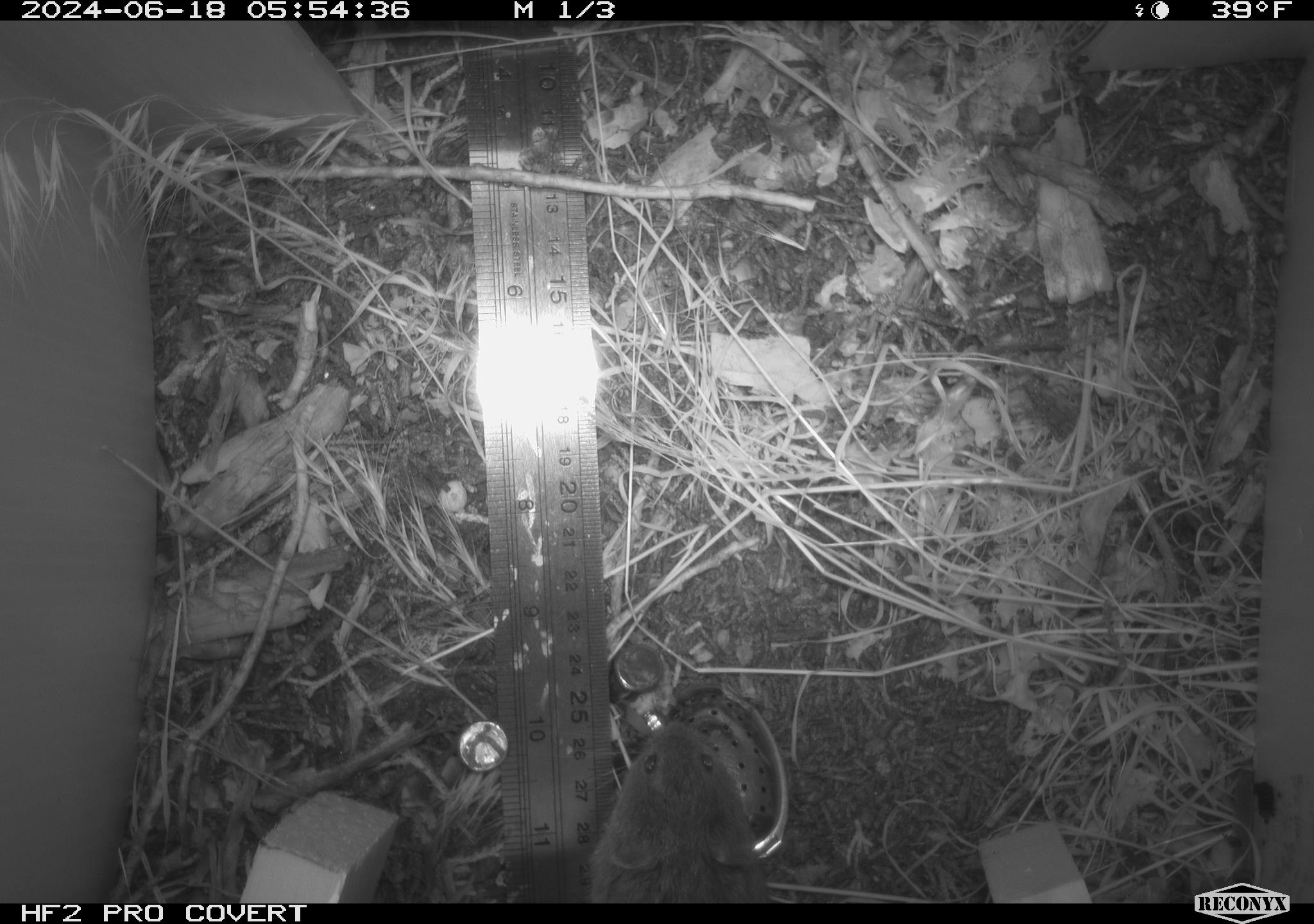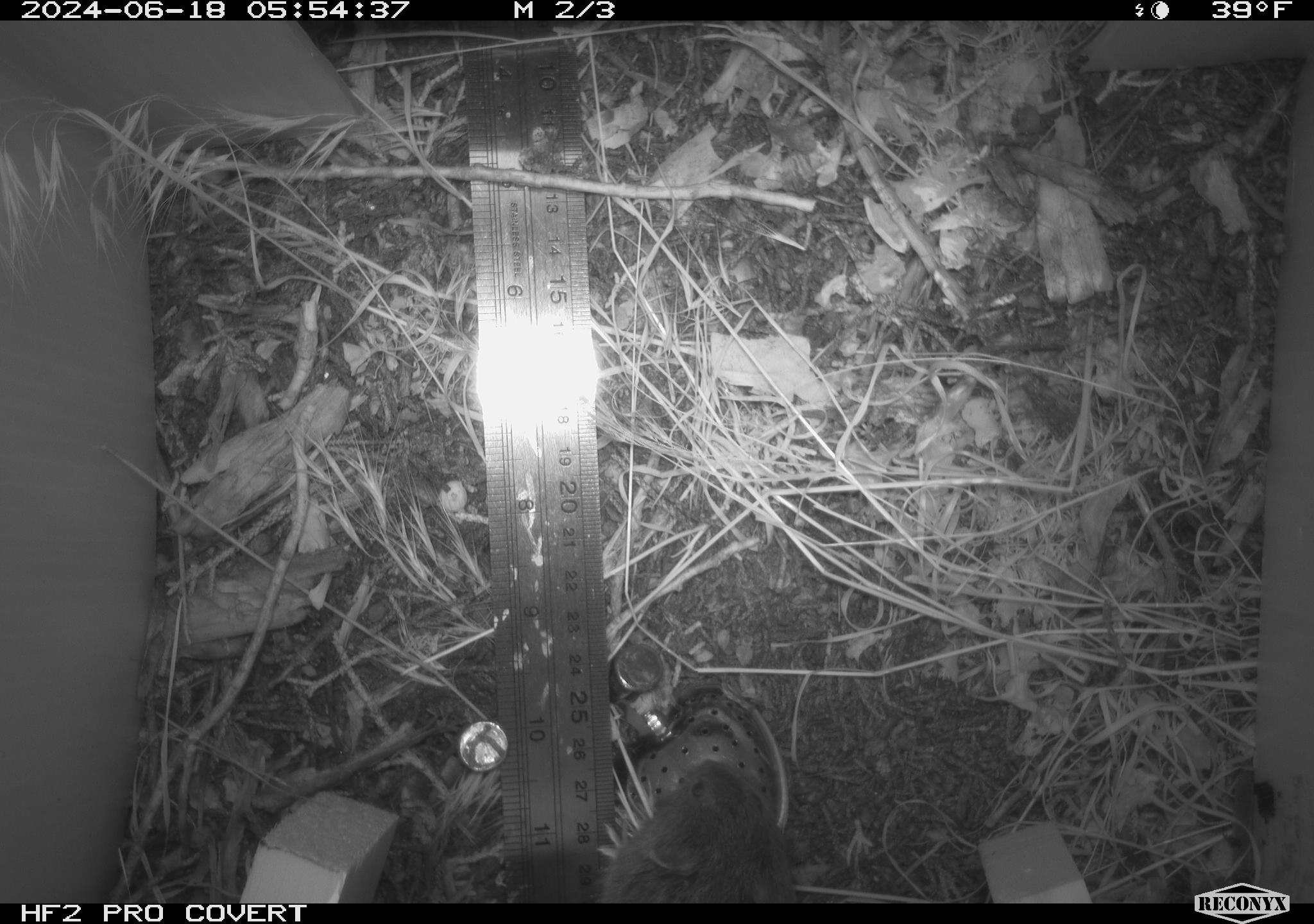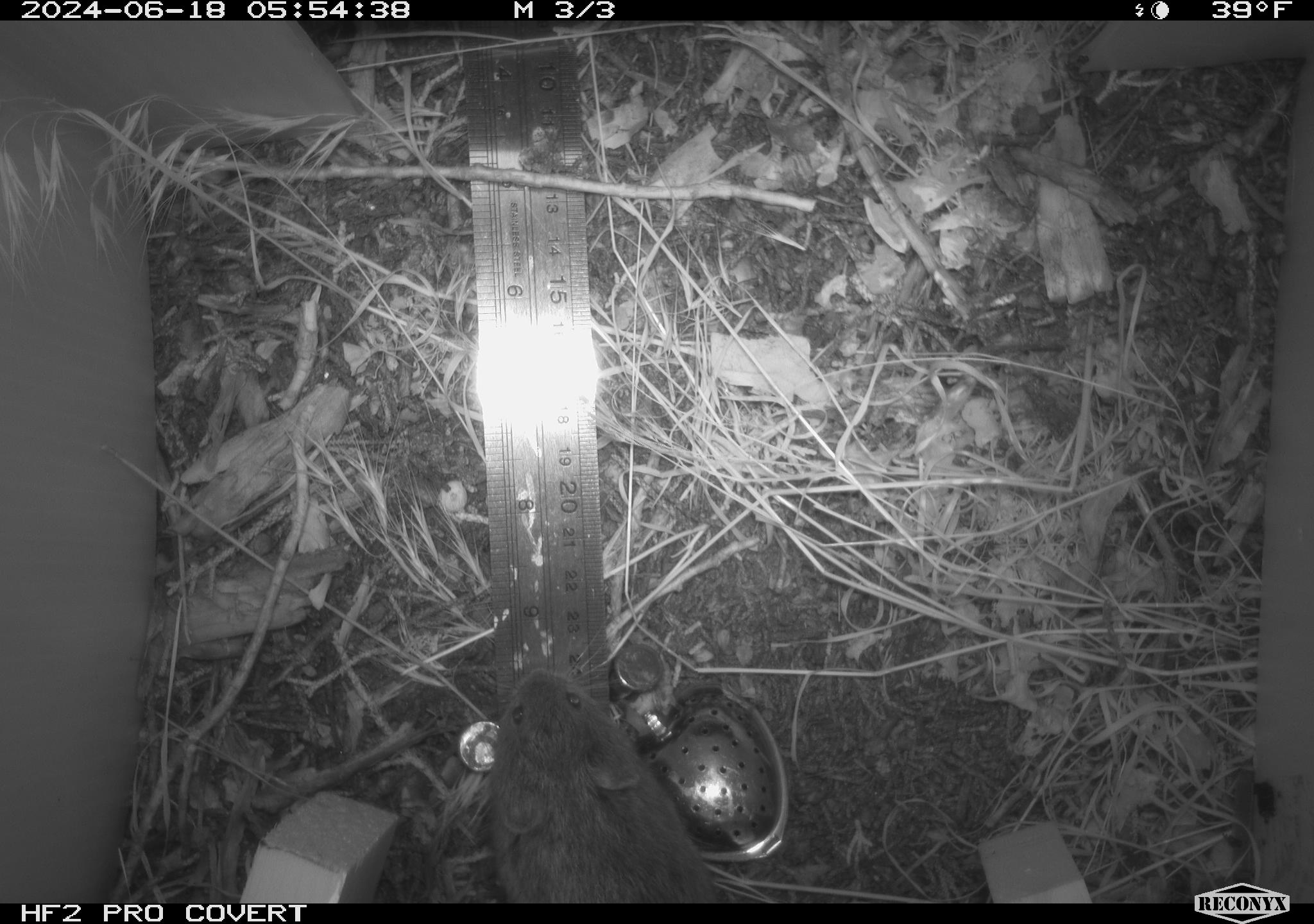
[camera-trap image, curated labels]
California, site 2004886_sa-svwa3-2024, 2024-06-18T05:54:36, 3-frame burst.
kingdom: Animalia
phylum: Chordata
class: Mammalia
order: Rodentia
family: Cricetidae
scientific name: Arvicolinae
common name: voles, lemmings, and muskrats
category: arvicolinae subfamily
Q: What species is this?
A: Arvicolinae subfamily (voles, lemmings, and muskrats) (Arvicolinae).